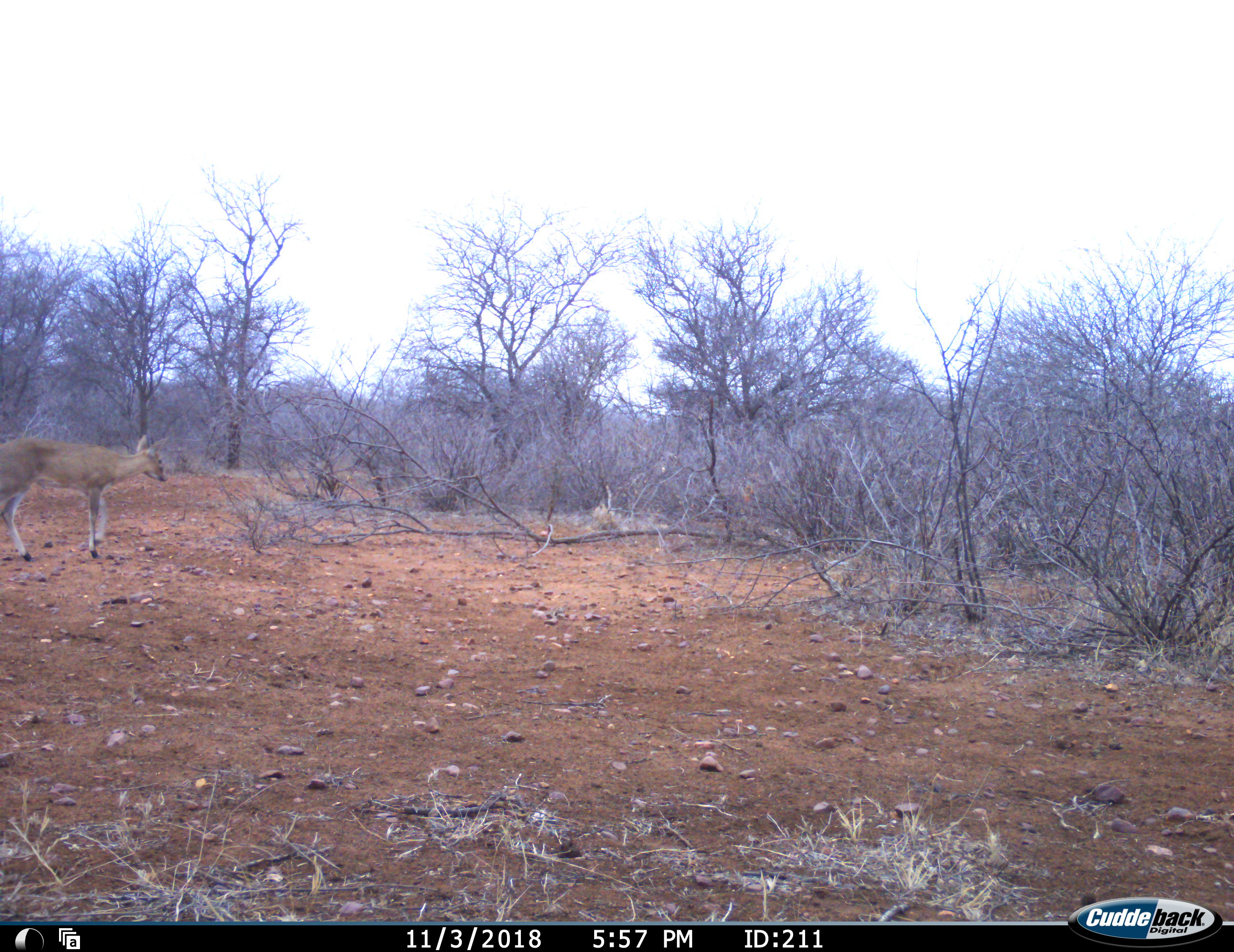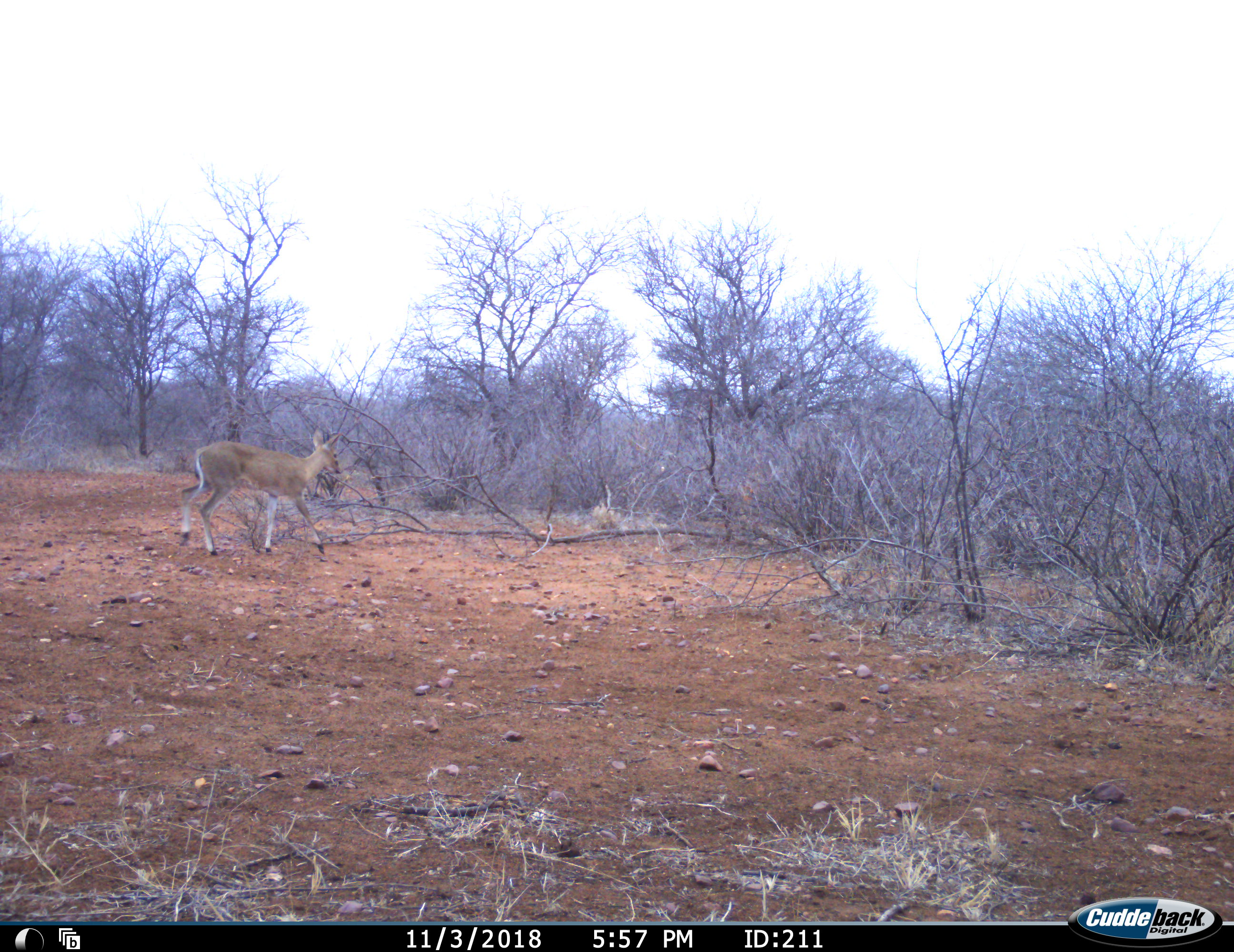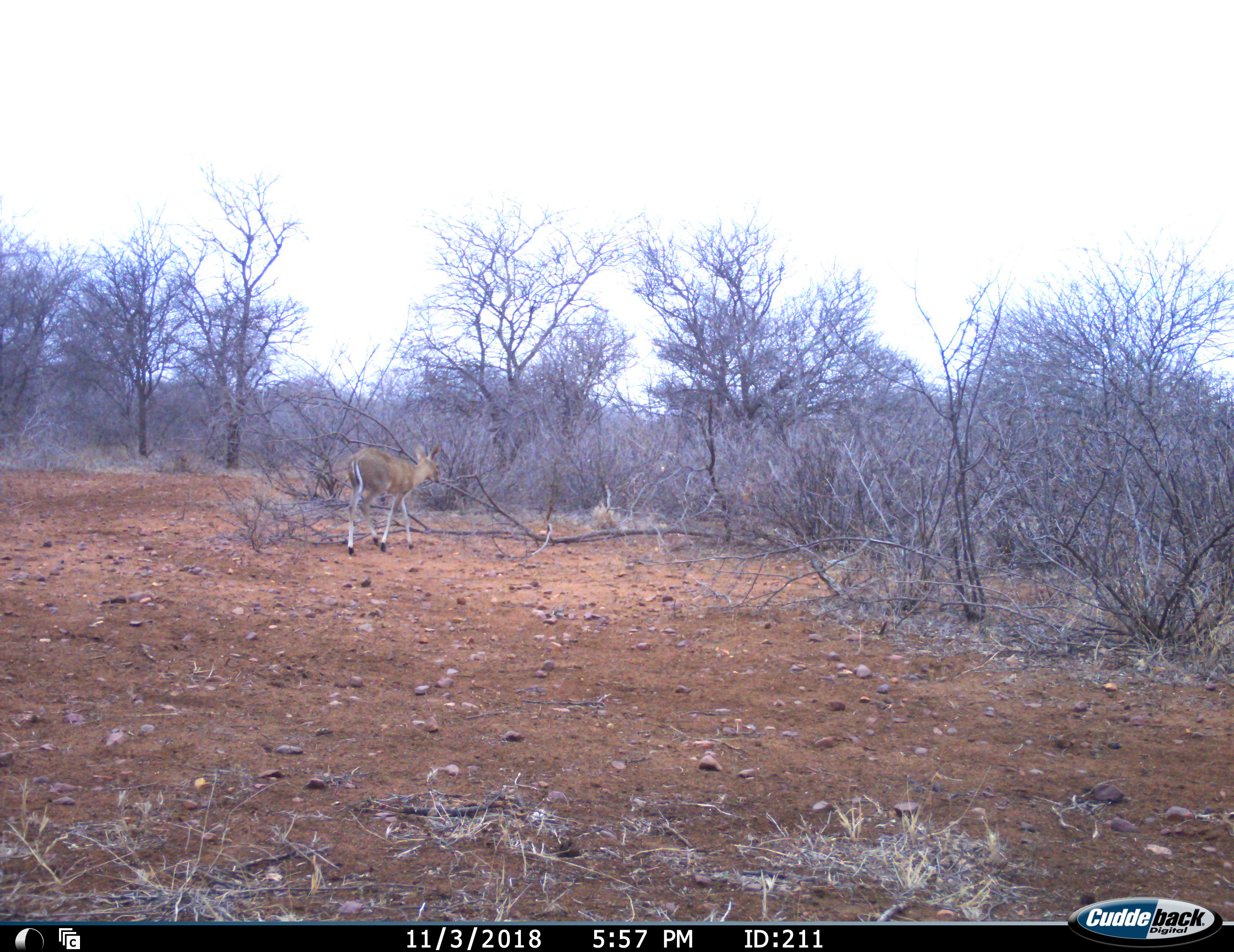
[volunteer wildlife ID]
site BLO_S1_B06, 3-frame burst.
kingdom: Animalia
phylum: Chordata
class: Mammalia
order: Artiodactyla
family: Bovidae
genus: Redunca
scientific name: Redunca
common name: reedbuck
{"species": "reedbuck (Redunca)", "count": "1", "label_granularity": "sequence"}